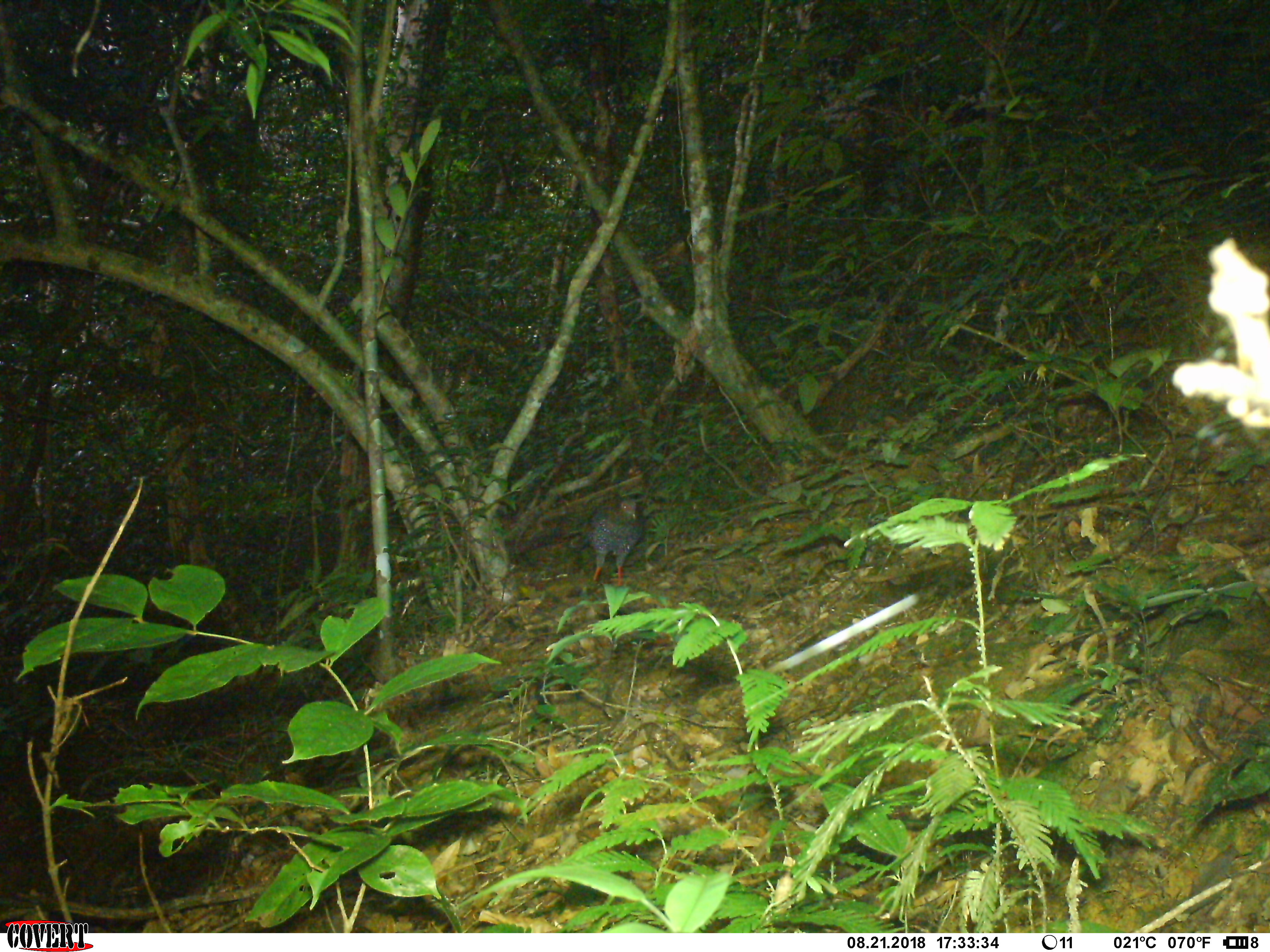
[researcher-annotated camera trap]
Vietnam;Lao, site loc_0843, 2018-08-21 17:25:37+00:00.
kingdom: Animalia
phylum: Chordata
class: Aves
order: Galliformes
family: Phasianidae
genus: Lophura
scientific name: Lophura nycthemera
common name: silver pheasant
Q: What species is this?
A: Silver pheasant (Lophura nycthemera).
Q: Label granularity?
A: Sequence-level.